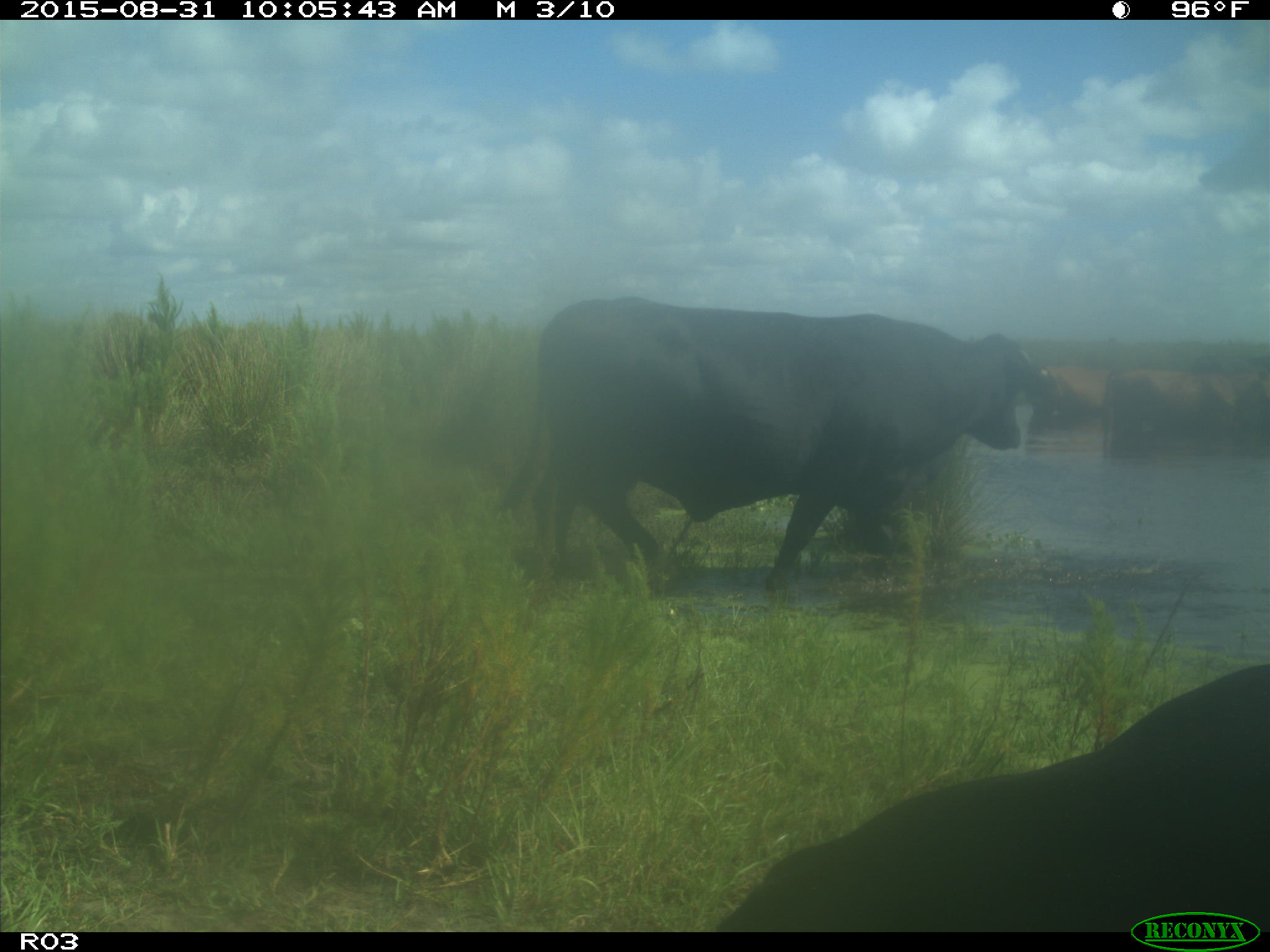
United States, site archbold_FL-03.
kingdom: Animalia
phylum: Chordata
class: Mammalia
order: Artiodactyla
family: Bovidae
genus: Bos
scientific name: Bos taurus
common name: domestic cow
Bos taurus (domestic cow).